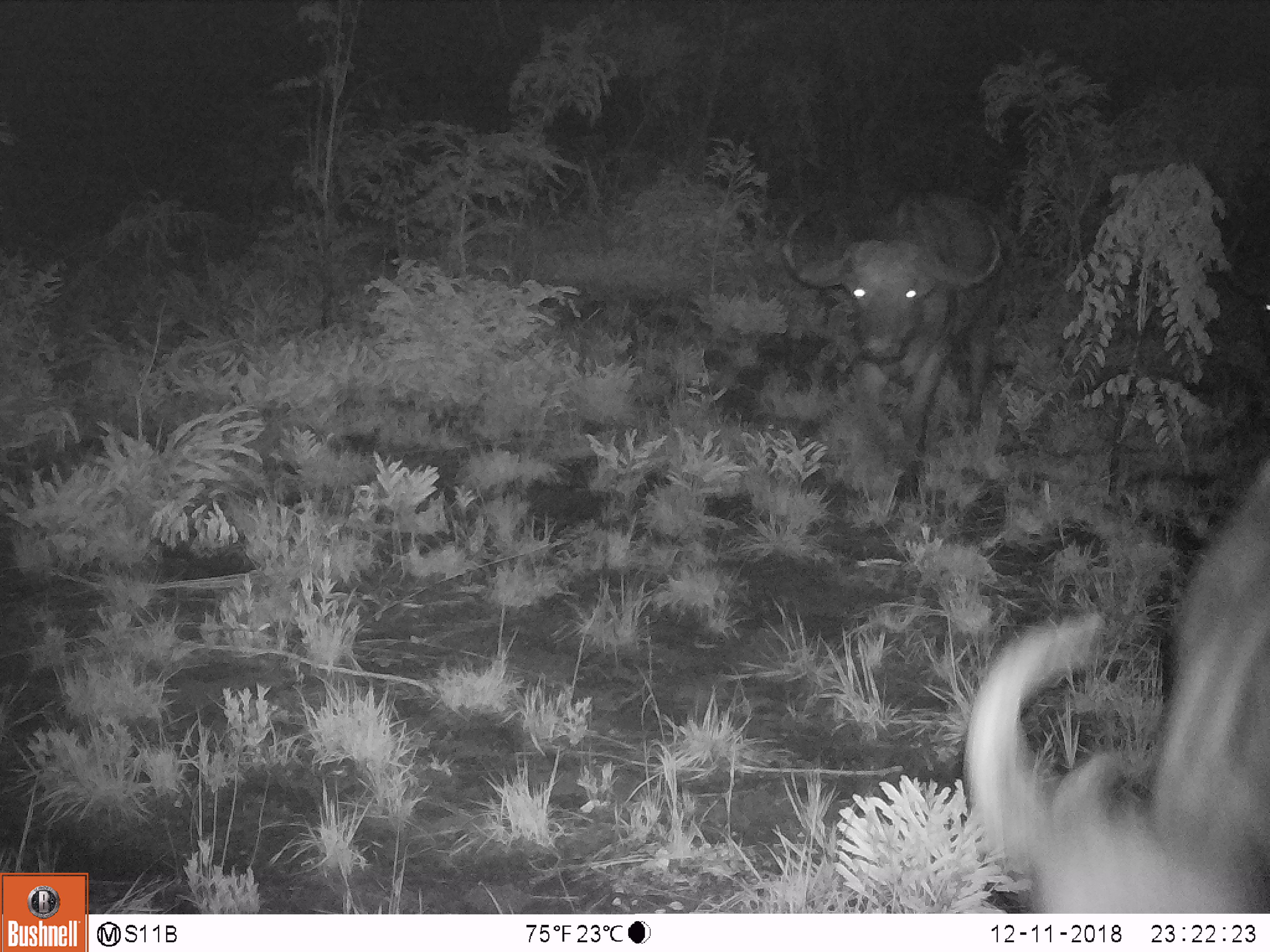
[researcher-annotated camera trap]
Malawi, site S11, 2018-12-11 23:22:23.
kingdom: Animalia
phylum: Chordata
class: Mammalia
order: Artiodactyla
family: Bovidae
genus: Syncerus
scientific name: Syncerus caffer caffer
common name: cape buffalo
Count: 3.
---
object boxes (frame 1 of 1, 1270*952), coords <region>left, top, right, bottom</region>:
cape buffalo: <region>951, 435, 1268, 910</region>; <region>767, 183, 1035, 498</region>; <region>1209, 218, 1266, 363</region>